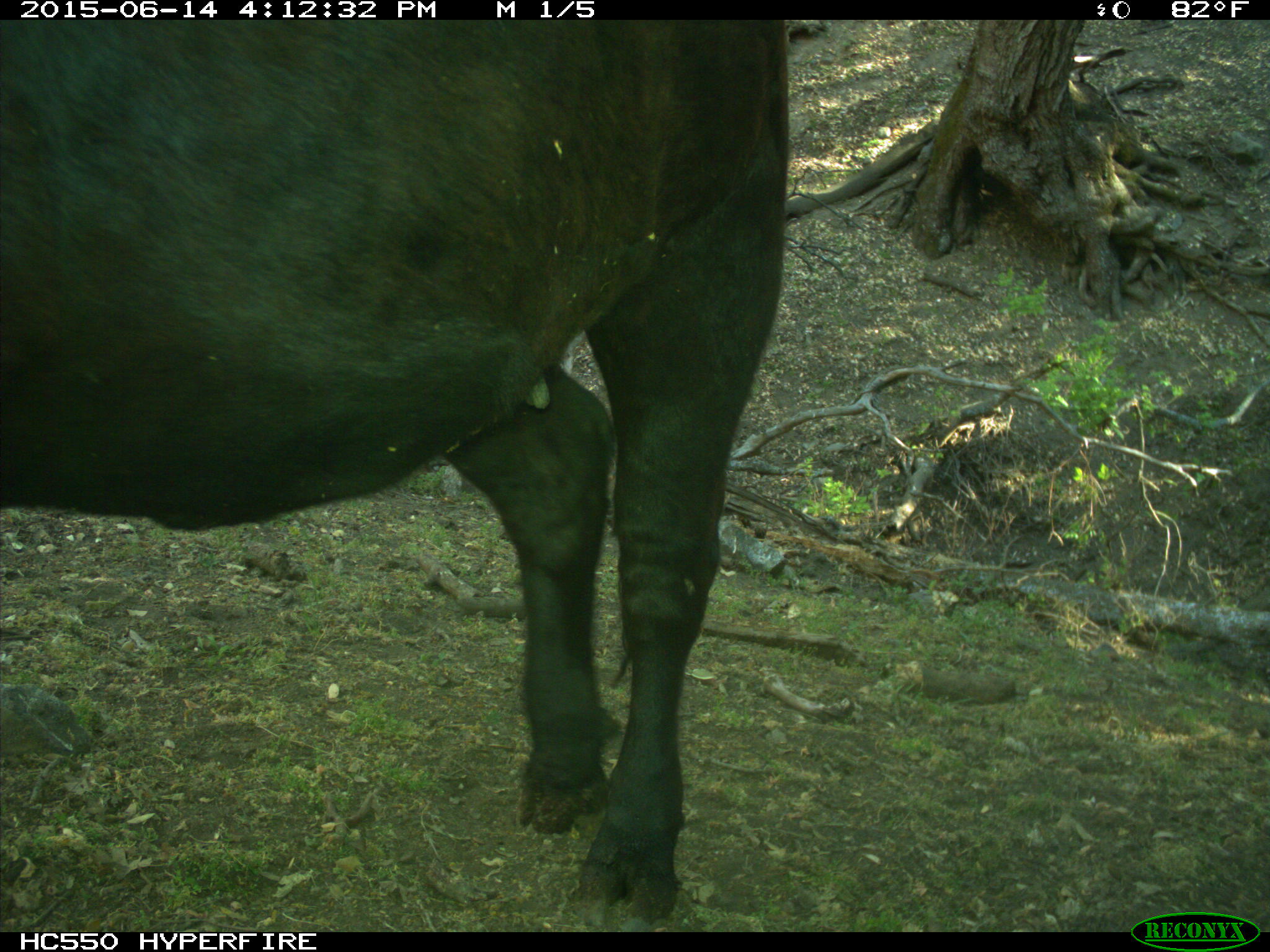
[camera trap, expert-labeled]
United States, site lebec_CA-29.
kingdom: Animalia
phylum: Chordata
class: Mammalia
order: Artiodactyla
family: Bovidae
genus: Bos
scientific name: Bos taurus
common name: domestic cow